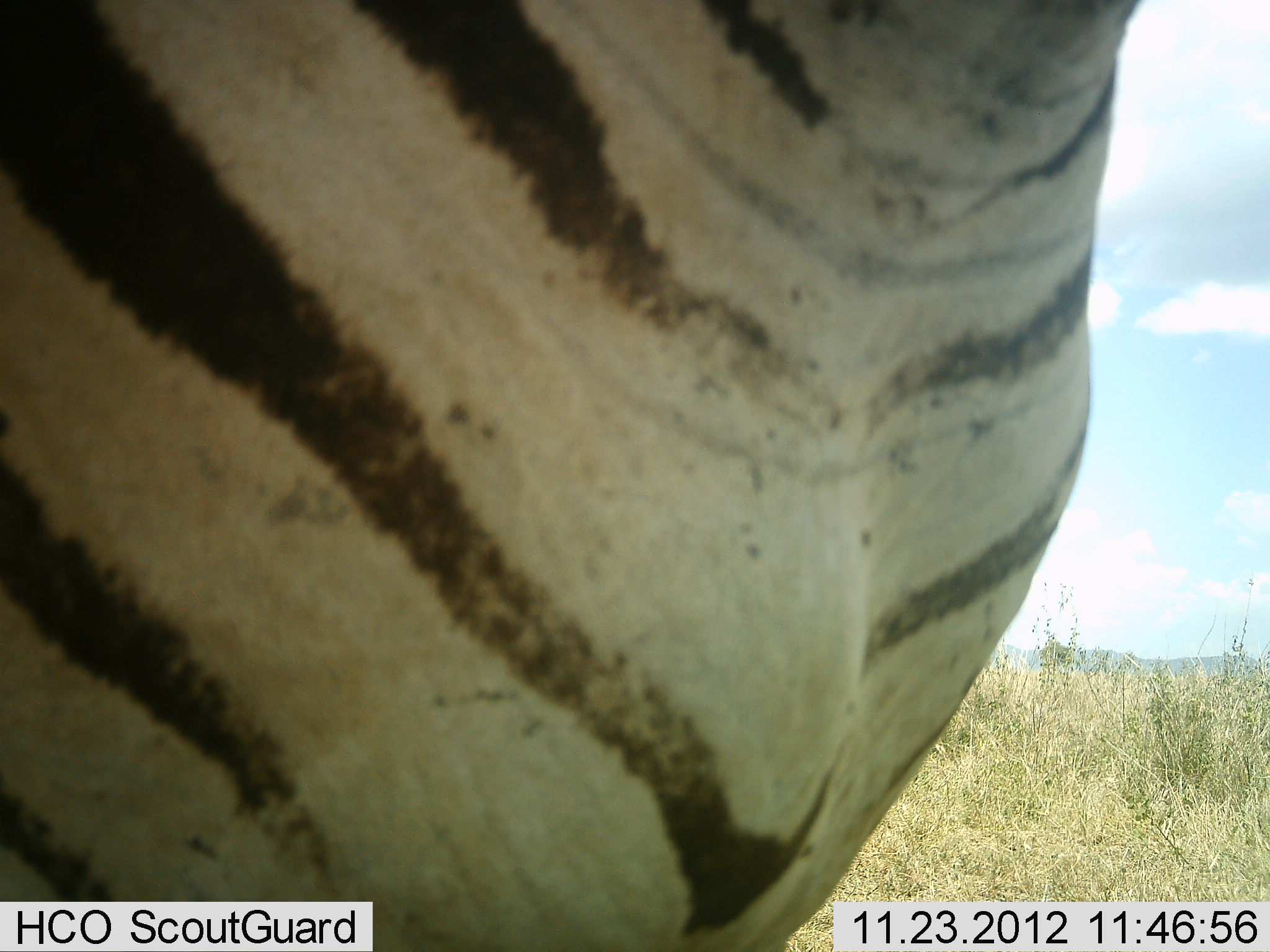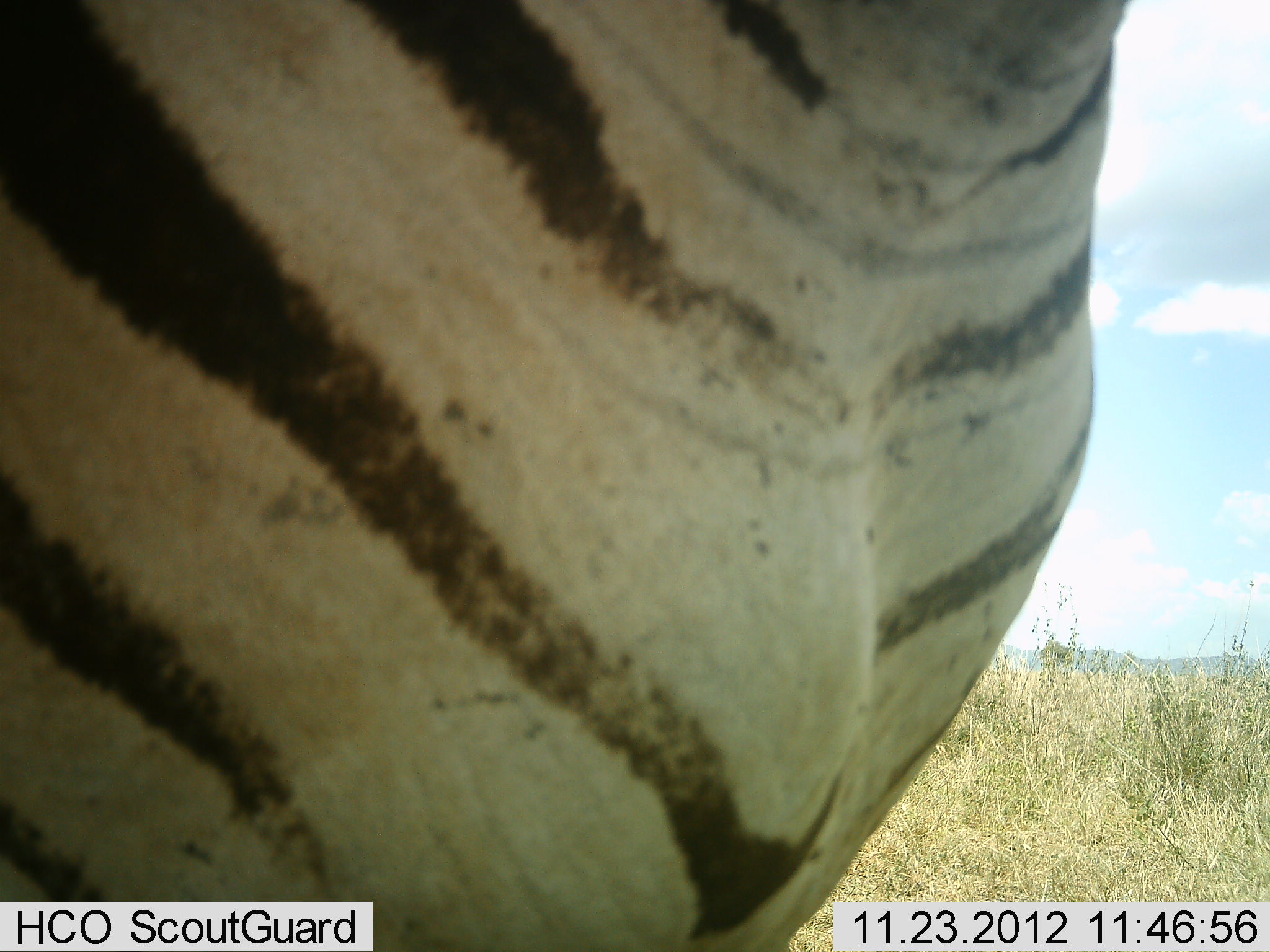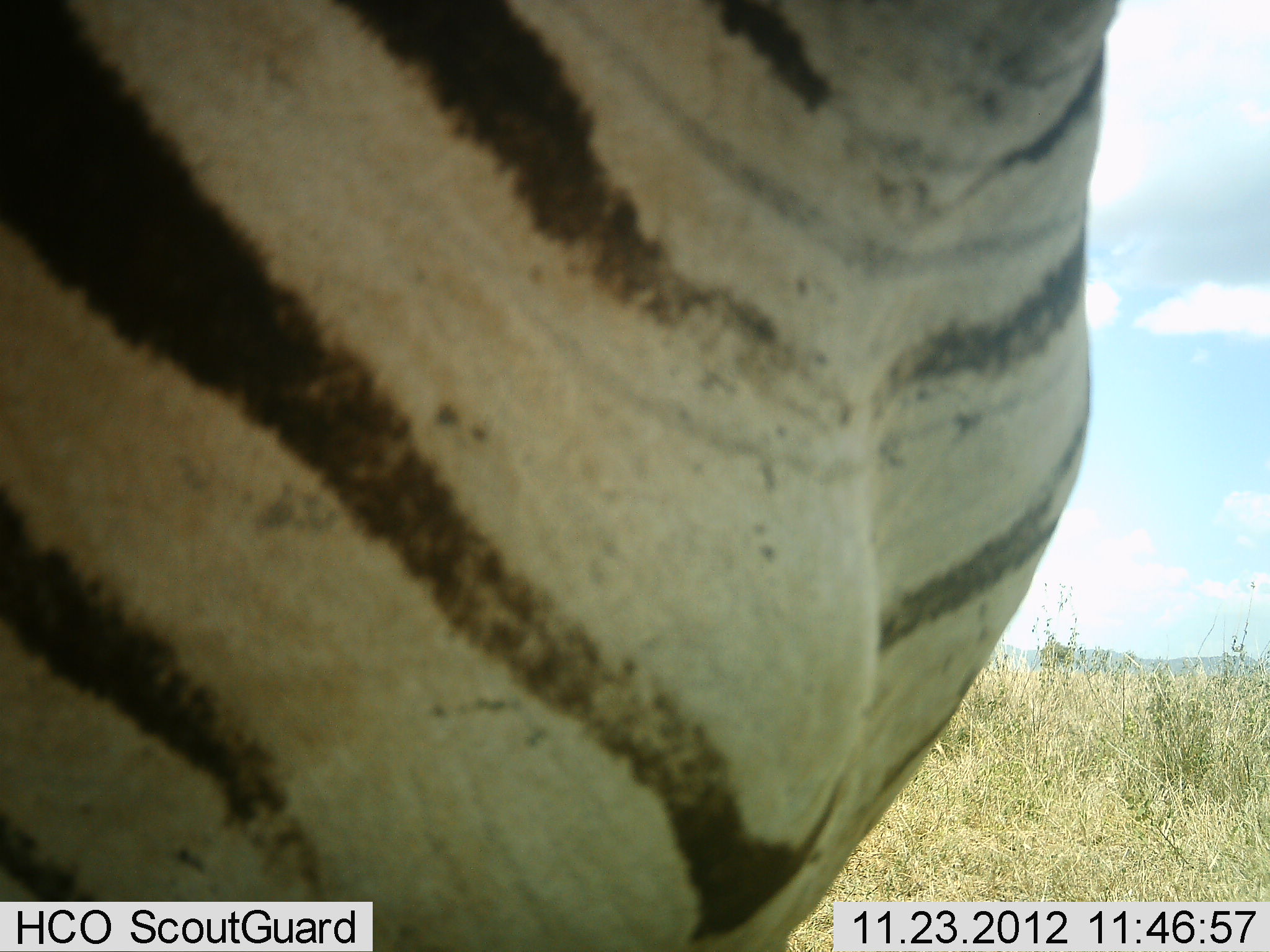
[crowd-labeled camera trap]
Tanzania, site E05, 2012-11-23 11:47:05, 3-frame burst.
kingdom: Animalia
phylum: Chordata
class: Mammalia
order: Perissodactyla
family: Equidae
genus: Equus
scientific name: Equus quagga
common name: plains zebra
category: zebra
Zebra (plains zebra) (Equus quagga), count 1. Behavior (volunteer vote fractions): standing 91%, resting 0%, moving 9%, interacting 0%. Young present (vote fraction): 0%. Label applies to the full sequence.